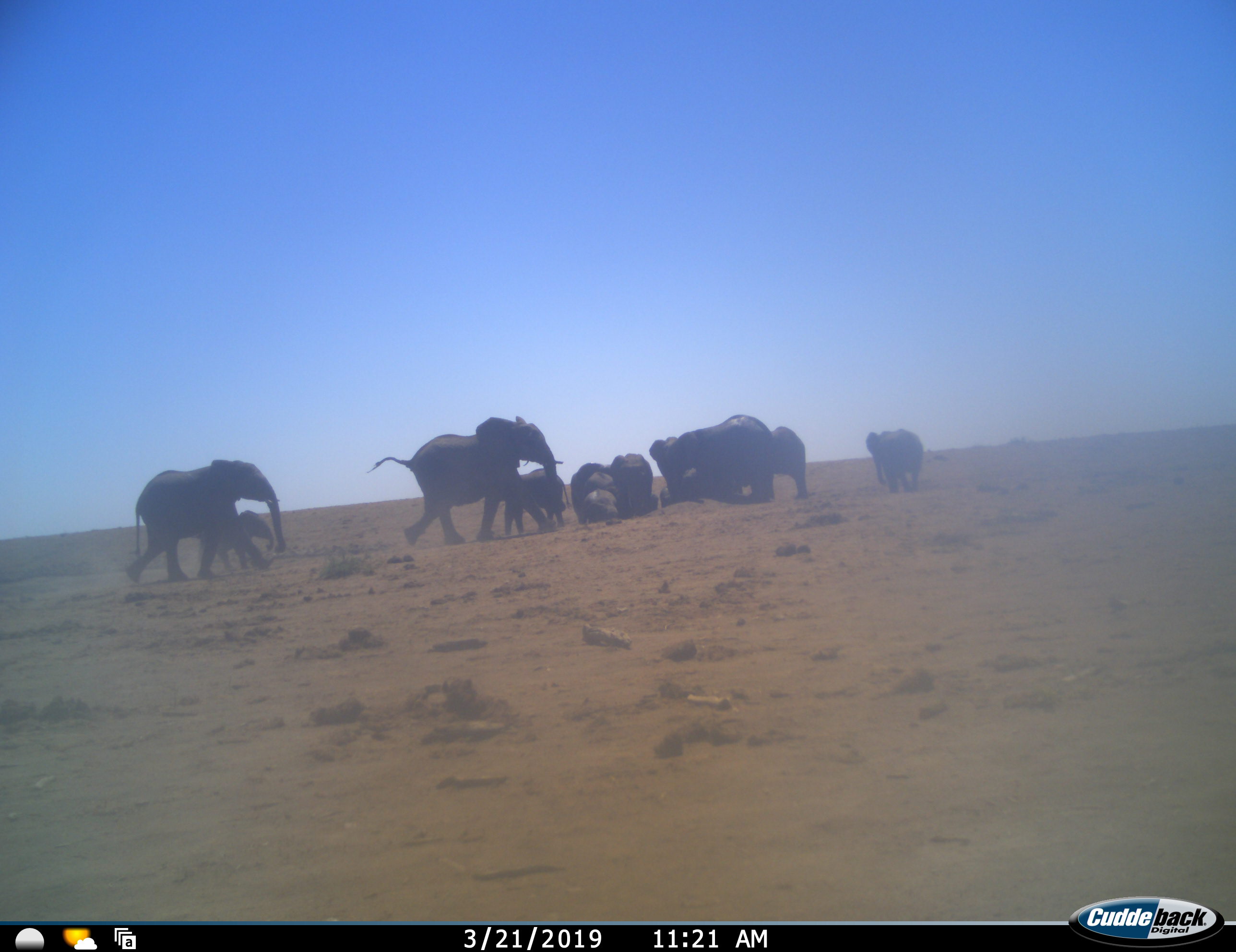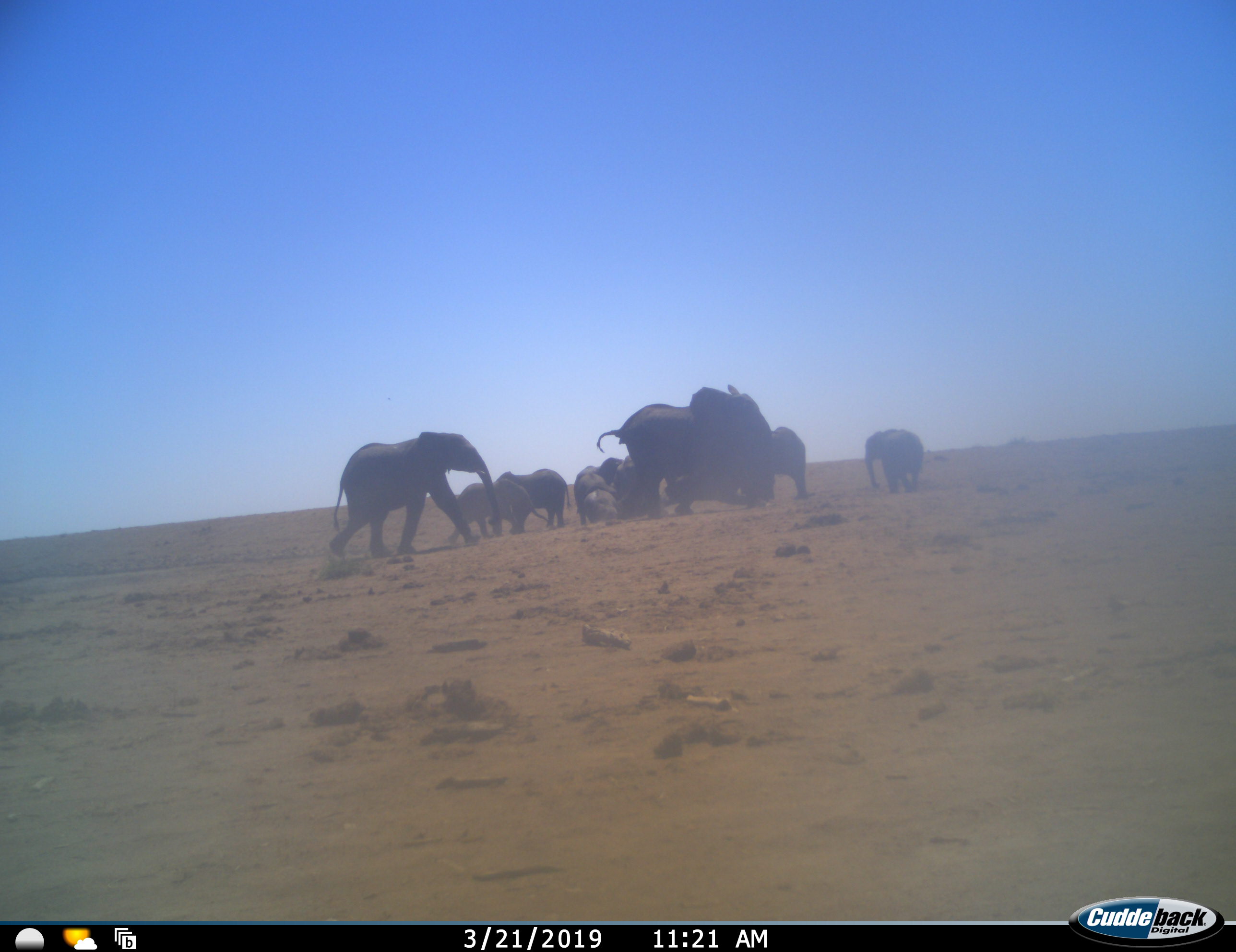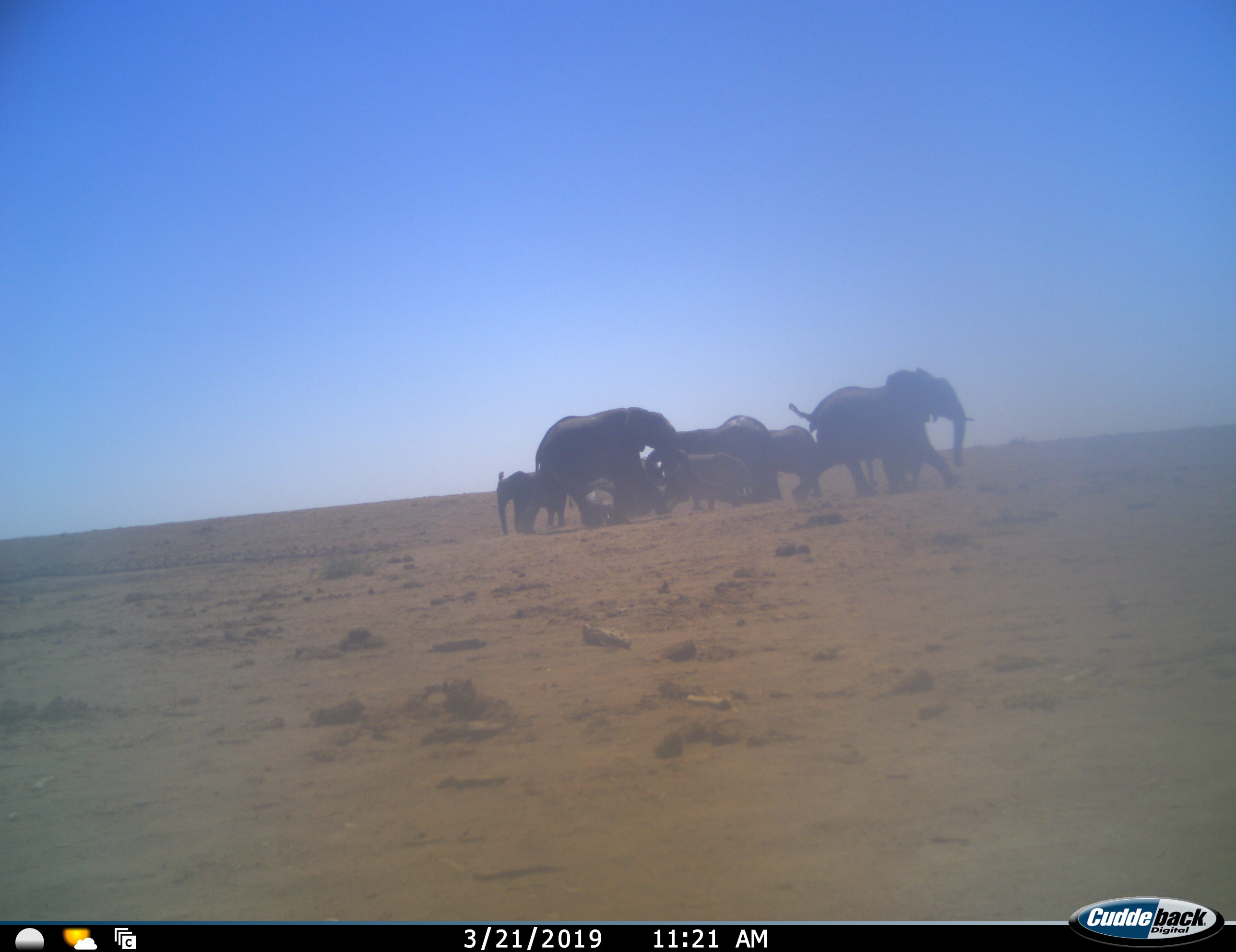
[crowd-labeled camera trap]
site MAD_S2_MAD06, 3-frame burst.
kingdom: Animalia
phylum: Chordata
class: Mammalia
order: Proboscidea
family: Elephantidae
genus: Loxodonta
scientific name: Loxodonta africana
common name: african bush elephant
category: elephant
Elephant (african bush elephant) (Loxodonta africana), count 11-50. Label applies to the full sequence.